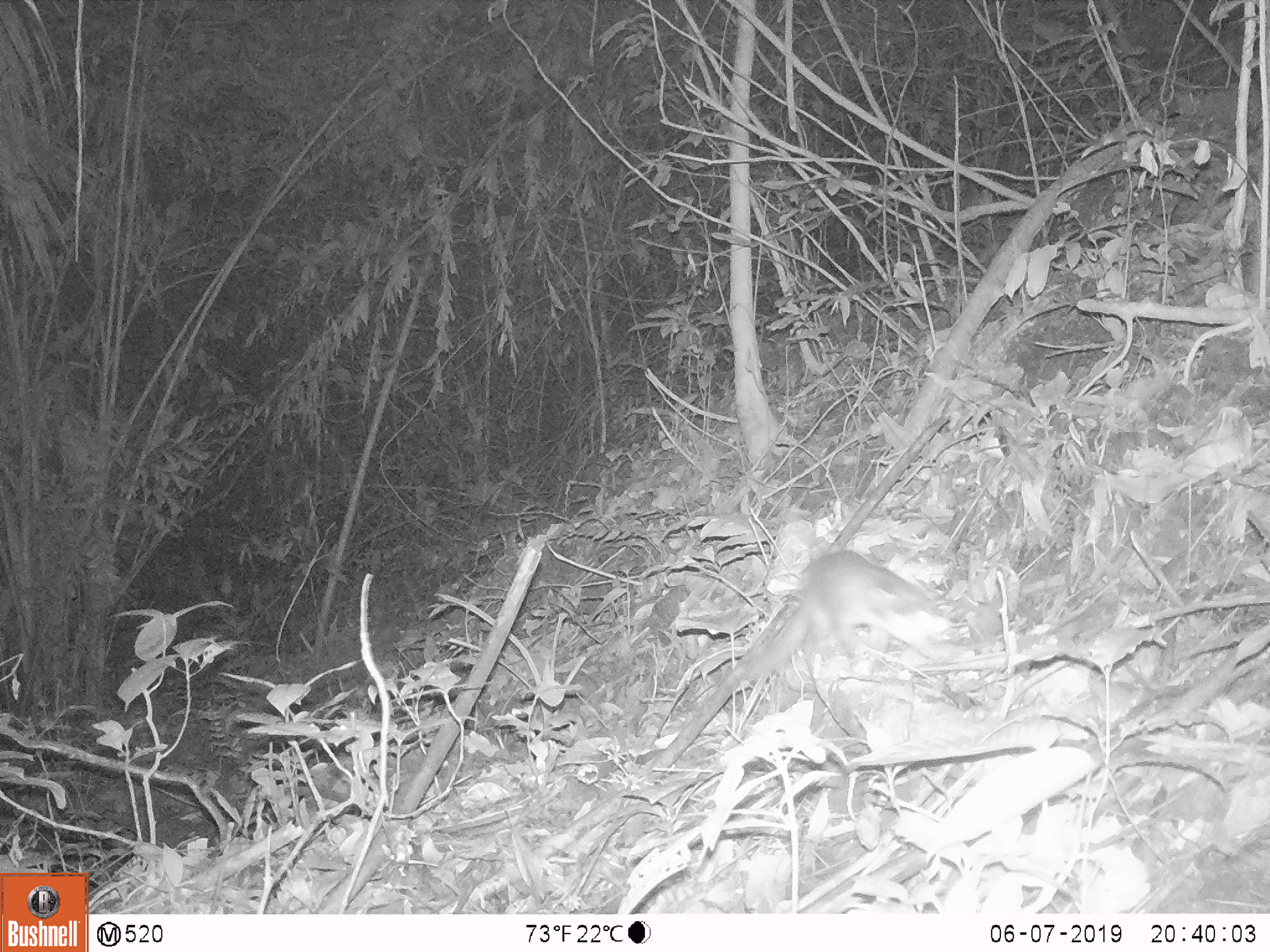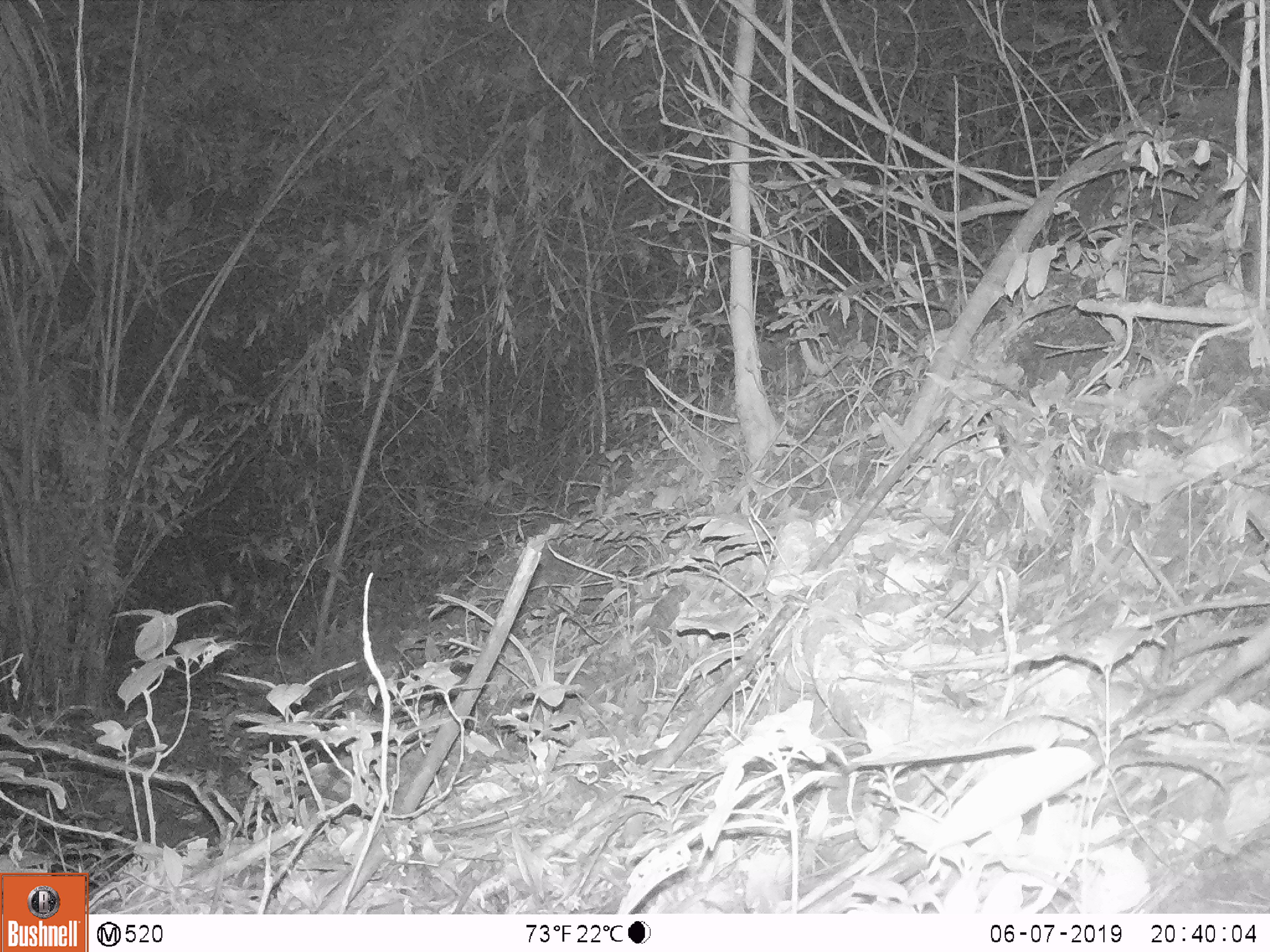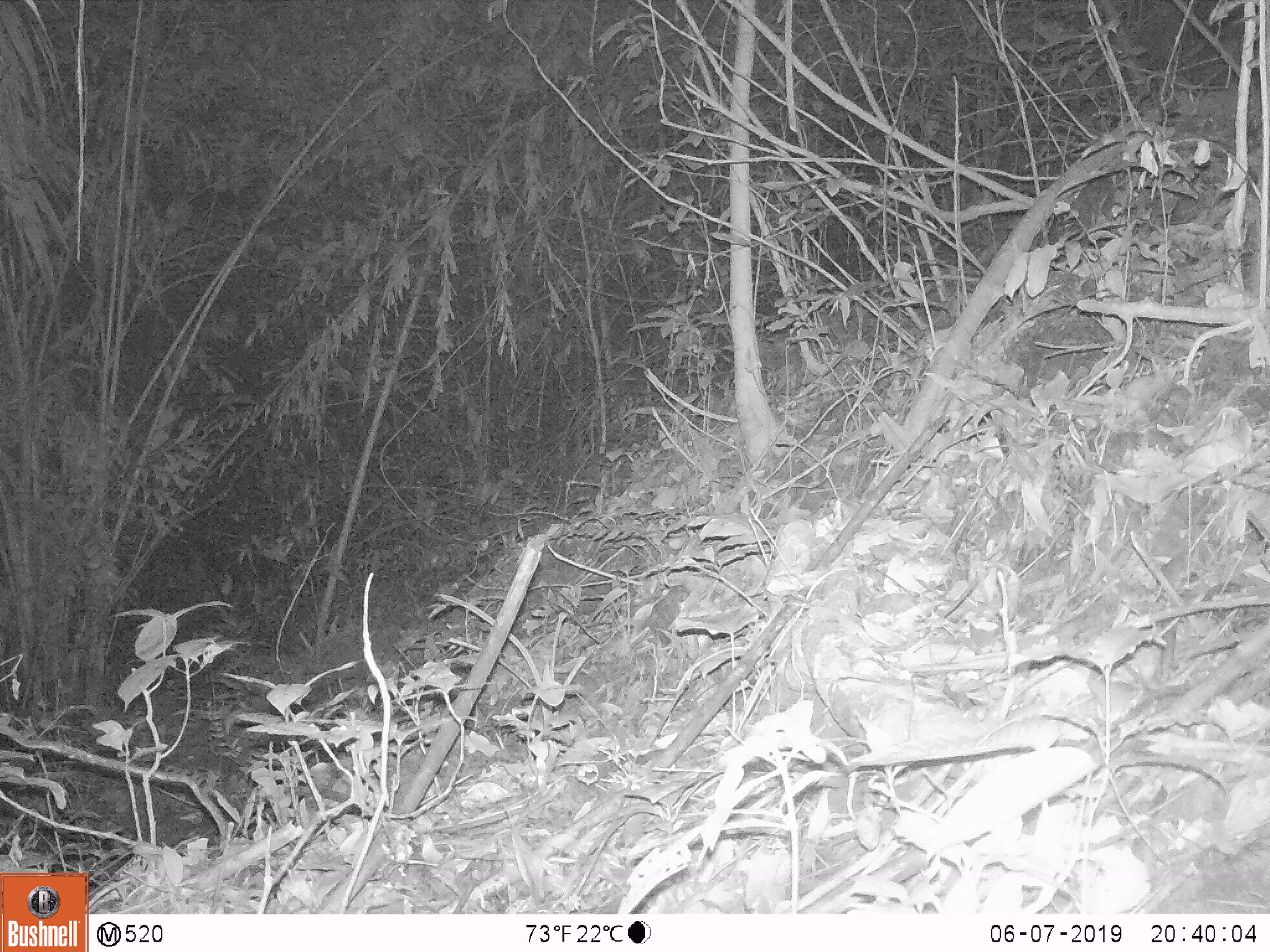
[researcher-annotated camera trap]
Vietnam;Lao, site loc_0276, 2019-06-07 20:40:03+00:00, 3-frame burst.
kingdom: Animalia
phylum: Chordata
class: Mammalia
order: Carnivora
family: Mustelidae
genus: Melogale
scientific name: Melogale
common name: ferret badger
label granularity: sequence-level